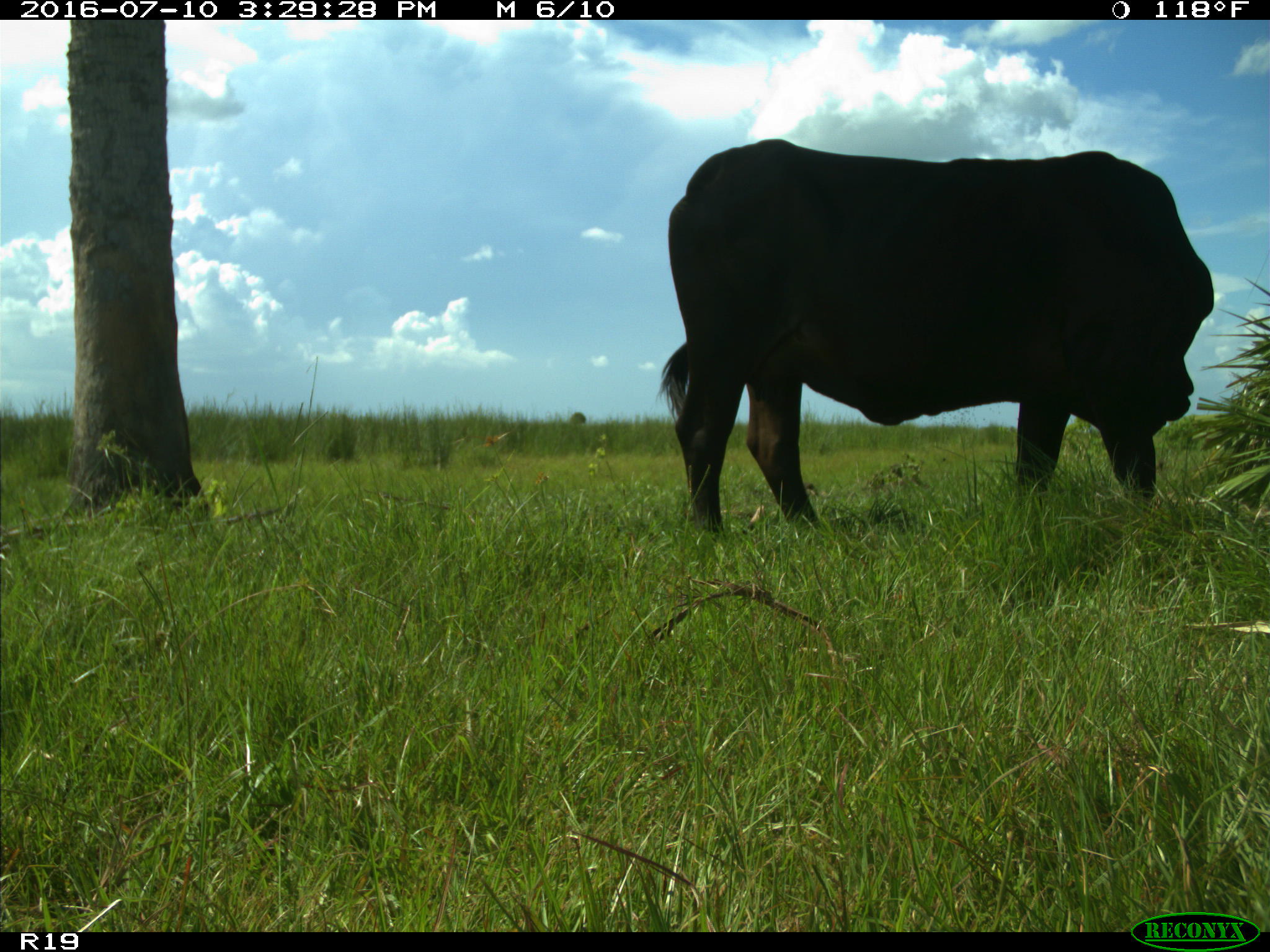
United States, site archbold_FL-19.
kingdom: Animalia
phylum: Chordata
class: Mammalia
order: Artiodactyla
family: Bovidae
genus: Bos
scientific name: Bos taurus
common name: domestic cow